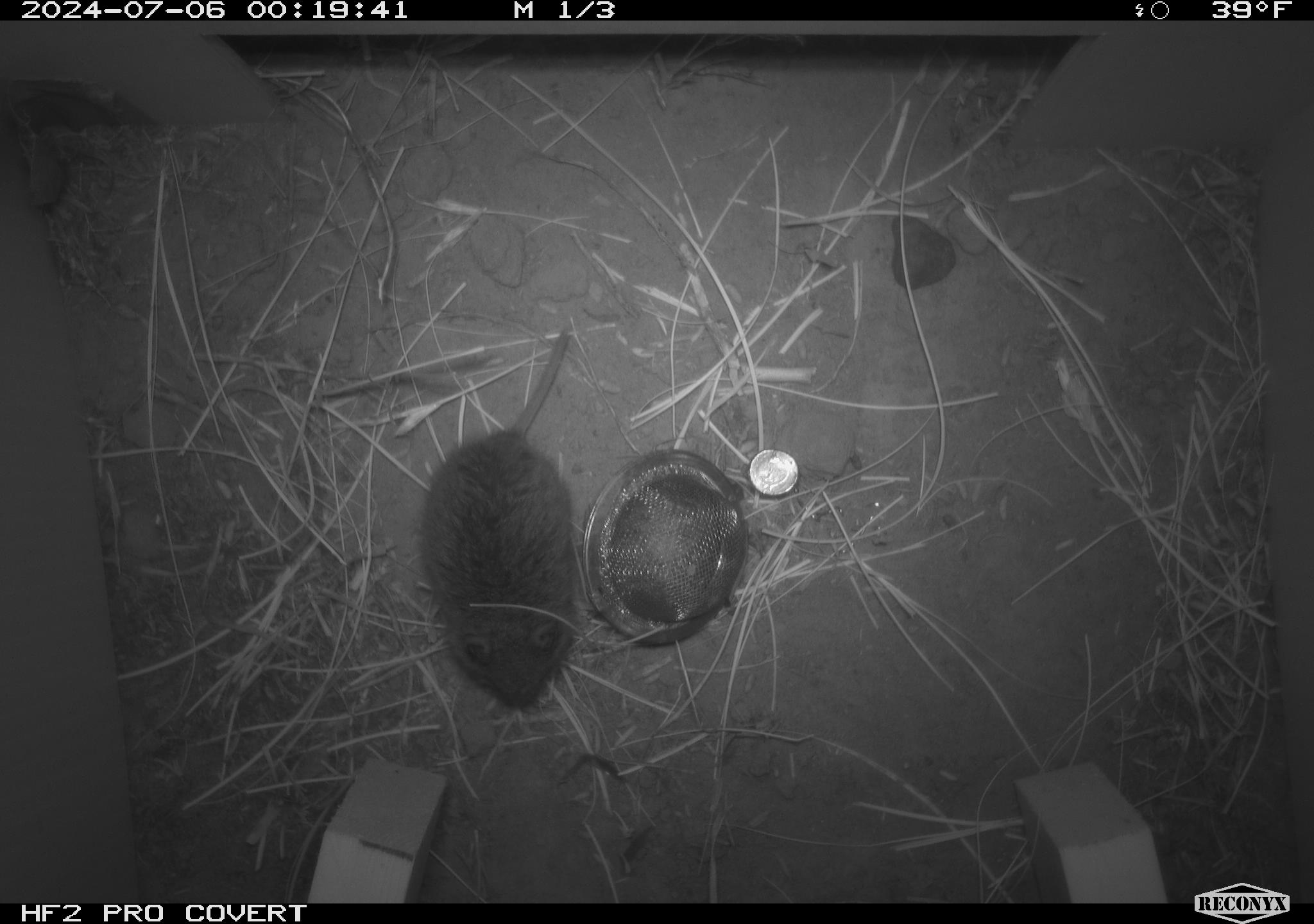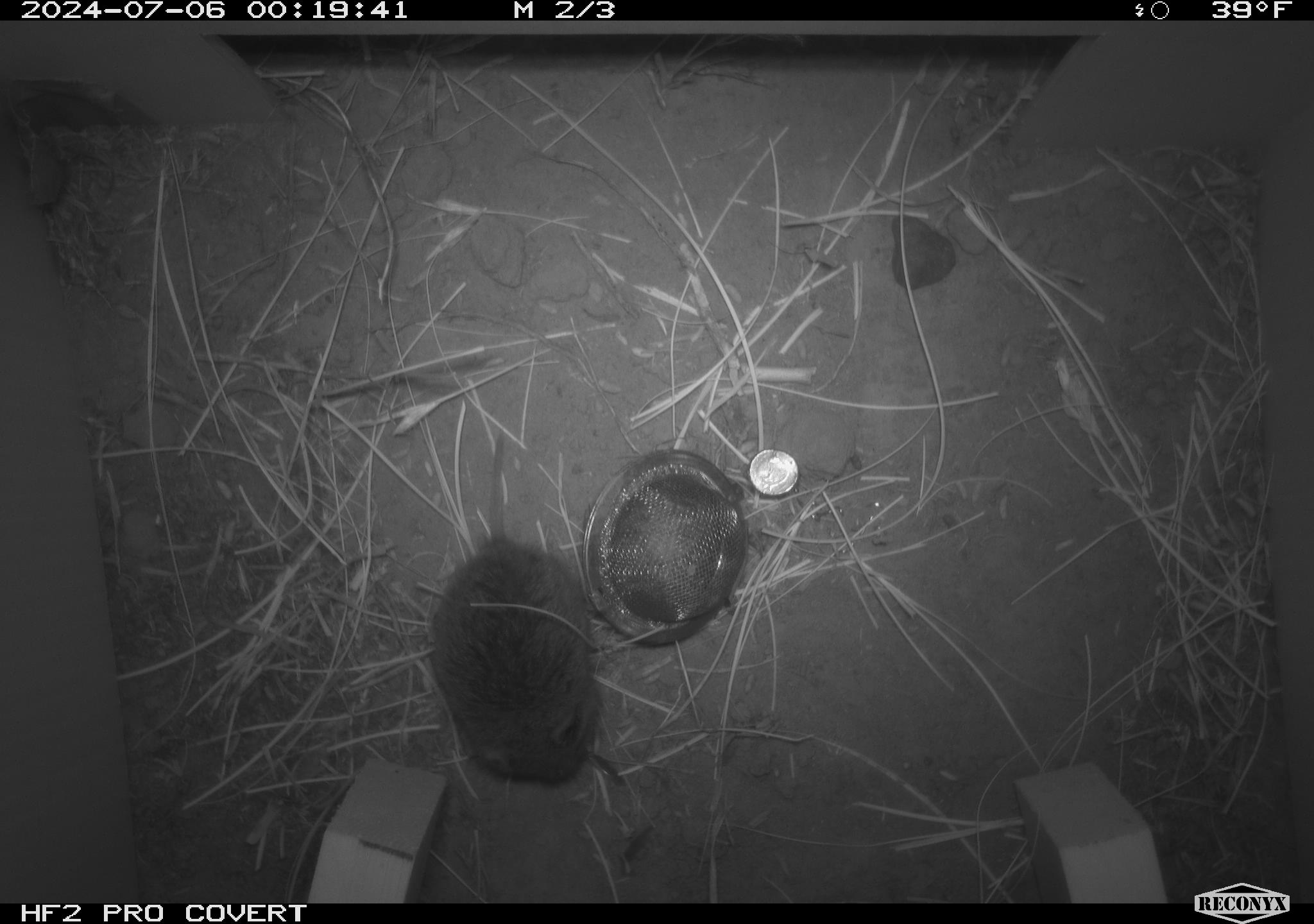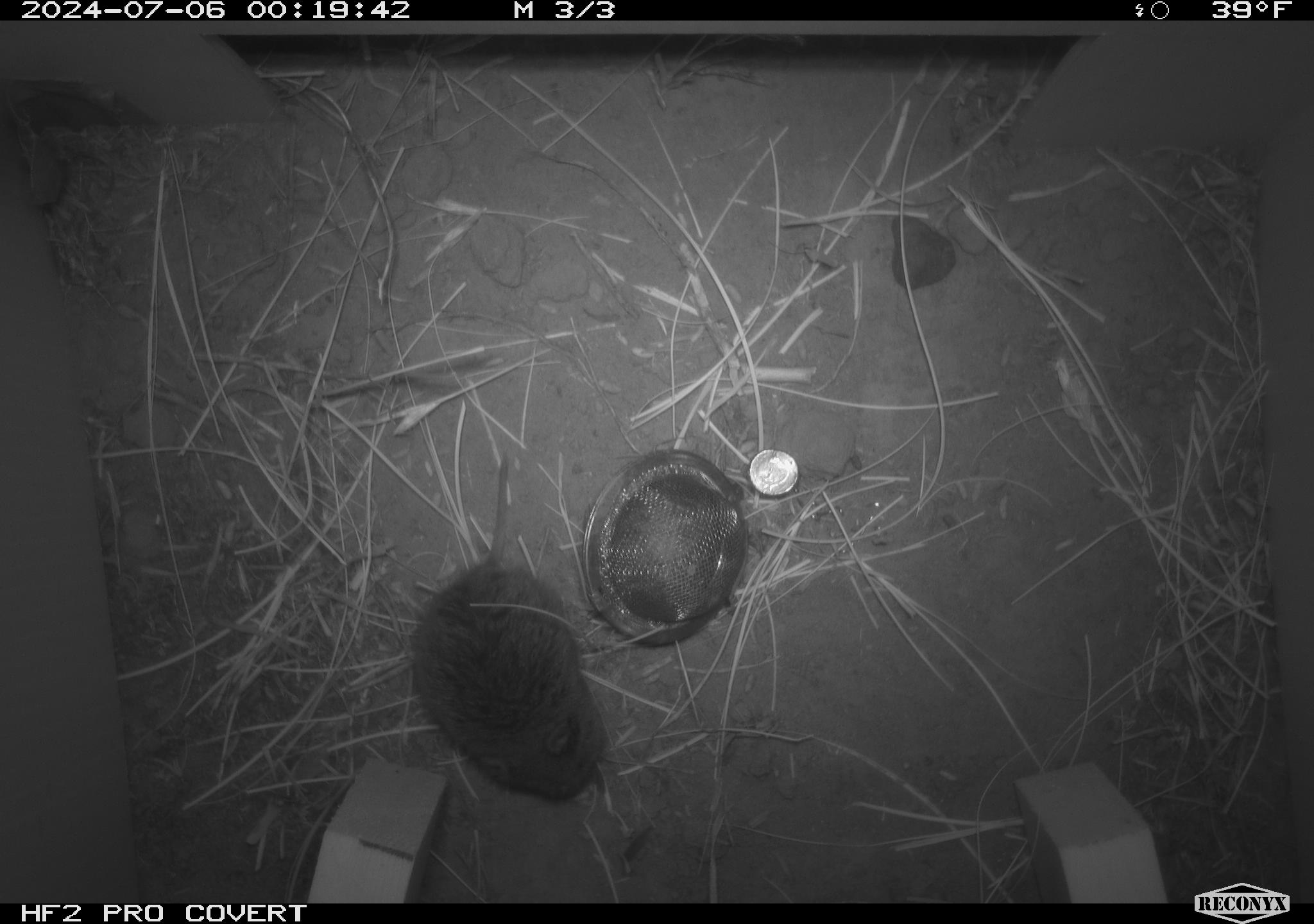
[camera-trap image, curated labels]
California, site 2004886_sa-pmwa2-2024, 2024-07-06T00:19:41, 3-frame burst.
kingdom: Animalia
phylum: Chordata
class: Mammalia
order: Rodentia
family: Cricetidae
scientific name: Arvicolinae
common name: voles, lemmings, and muskrats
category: arvicolinae subfamily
Arvicolinae subfamily (voles, lemmings, and muskrats) (Arvicolinae).